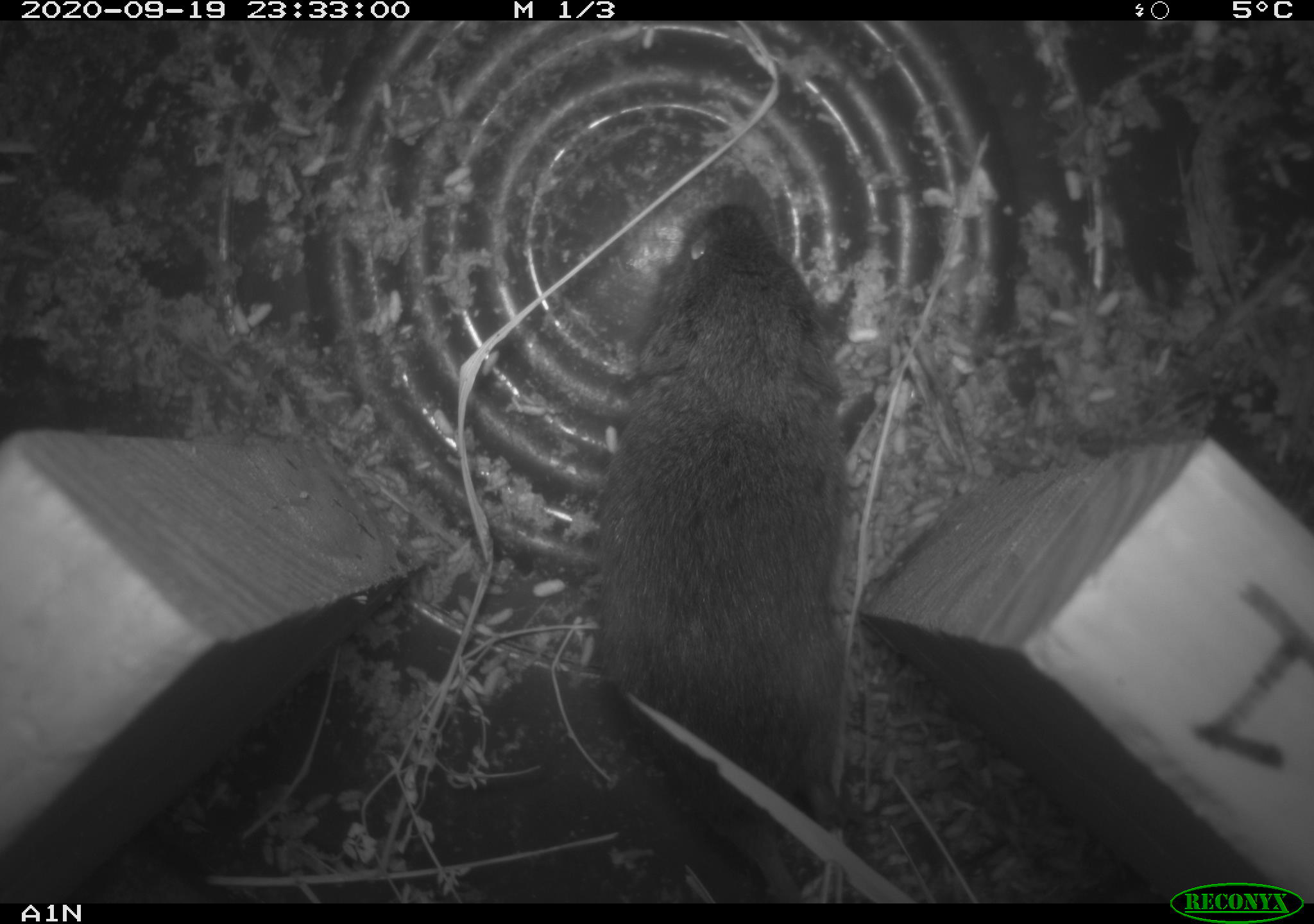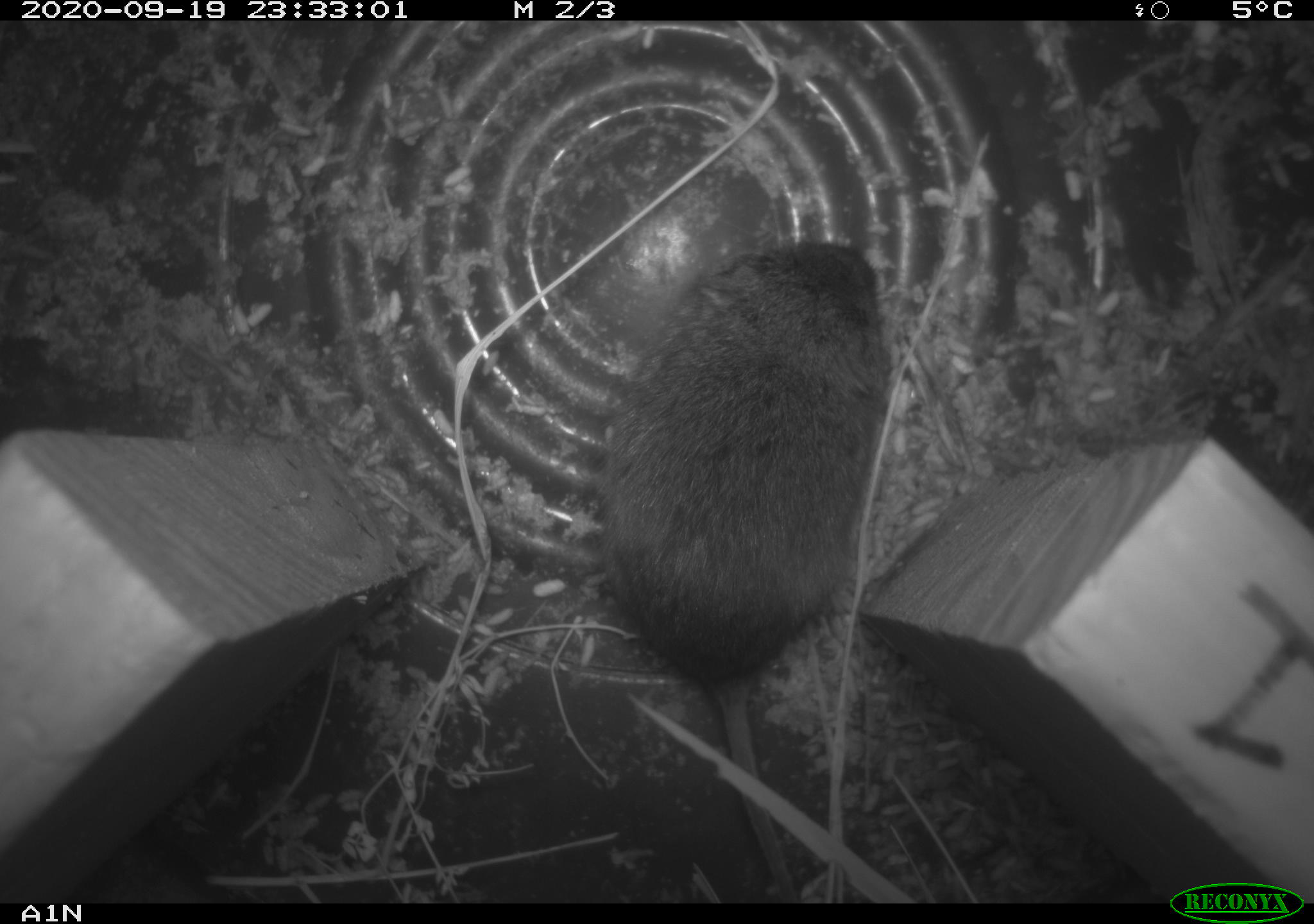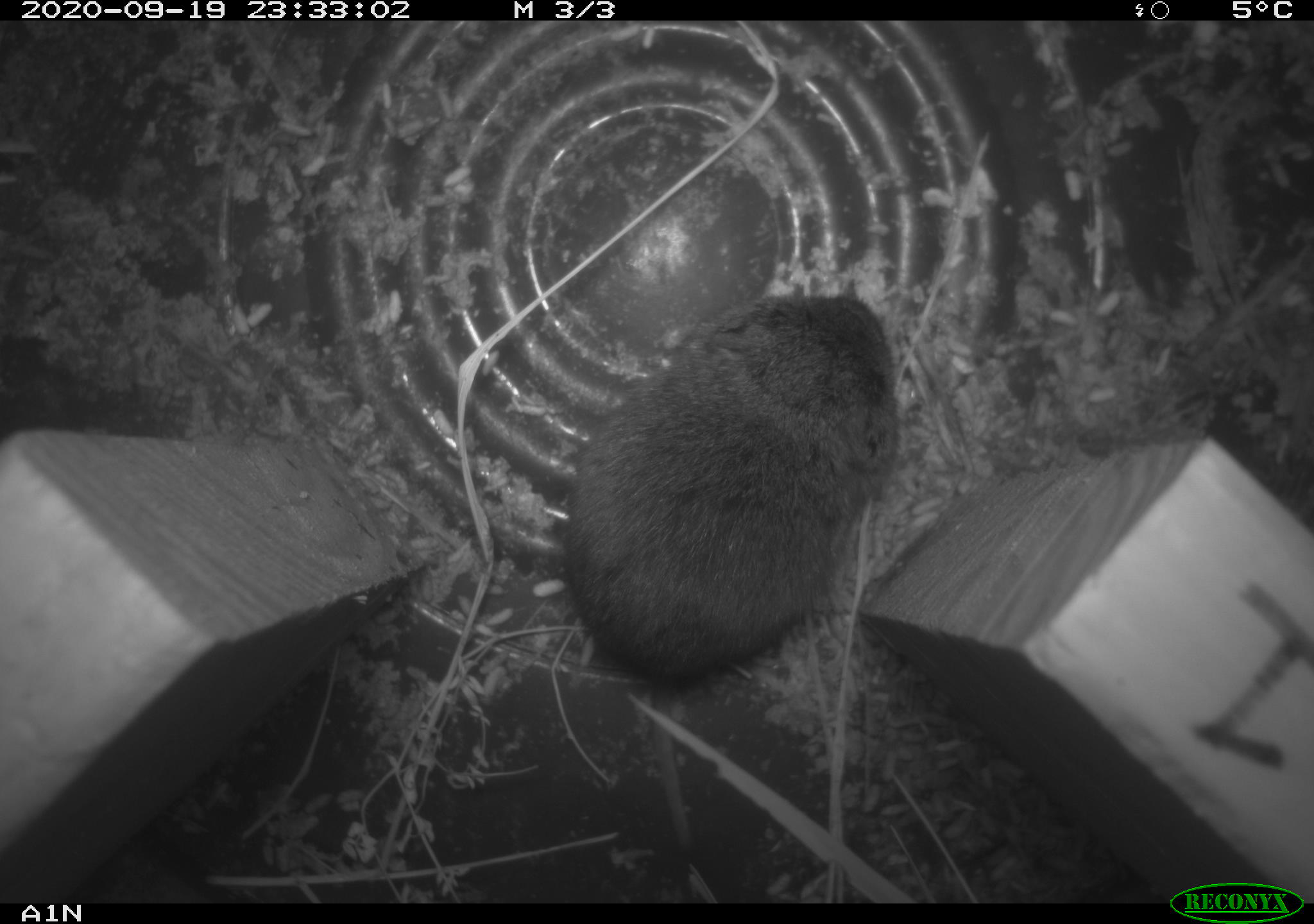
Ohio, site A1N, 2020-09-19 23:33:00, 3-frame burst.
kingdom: Animalia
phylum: Chordata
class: Mammalia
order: Rodentia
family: Cricetidae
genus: Microtus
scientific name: Microtus pennsylvanicus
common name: meadow vole